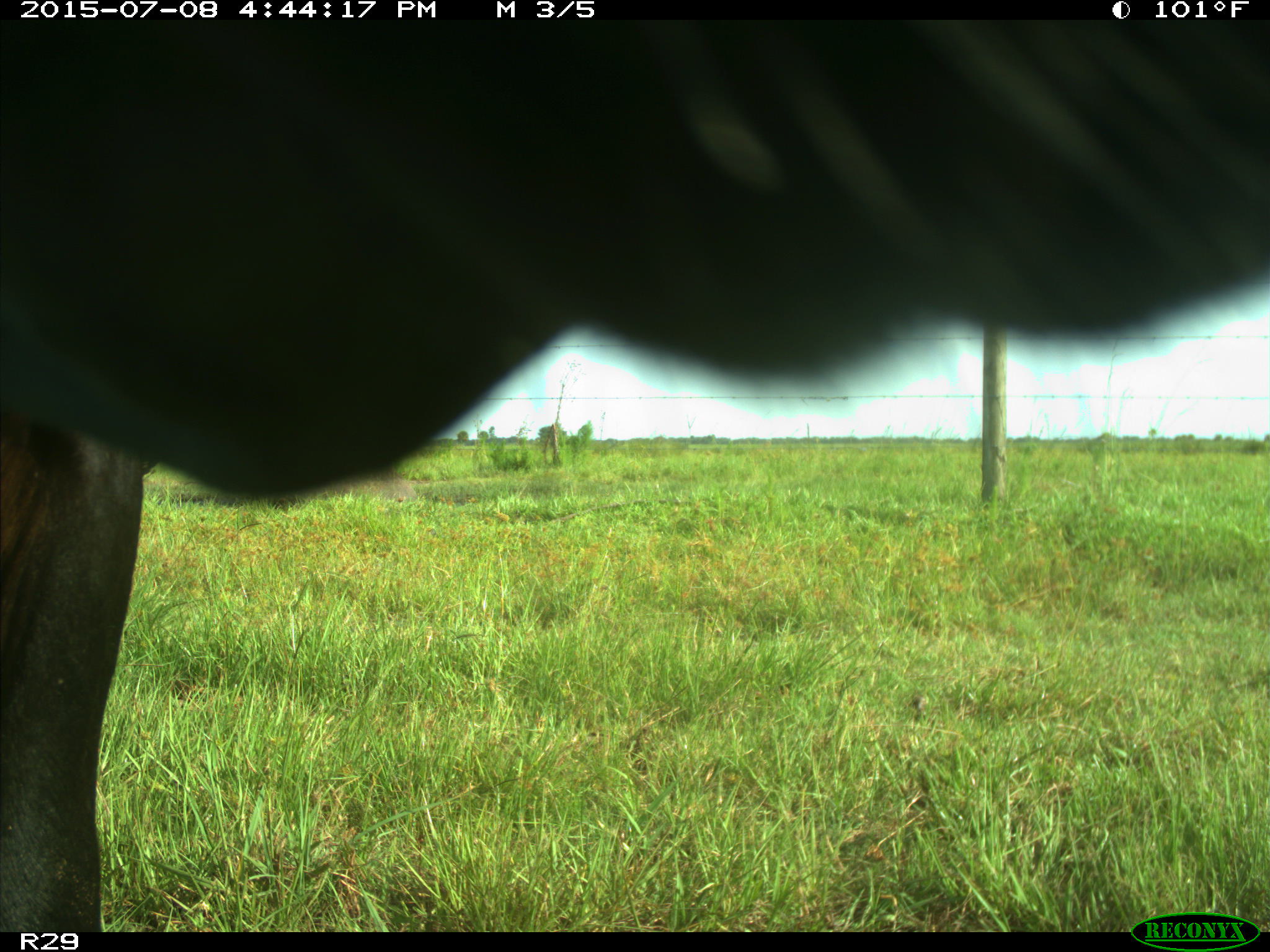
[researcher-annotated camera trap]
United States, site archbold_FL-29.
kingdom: Animalia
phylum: Chordata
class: Mammalia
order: Artiodactyla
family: Bovidae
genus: Bos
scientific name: Bos taurus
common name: domestic cow